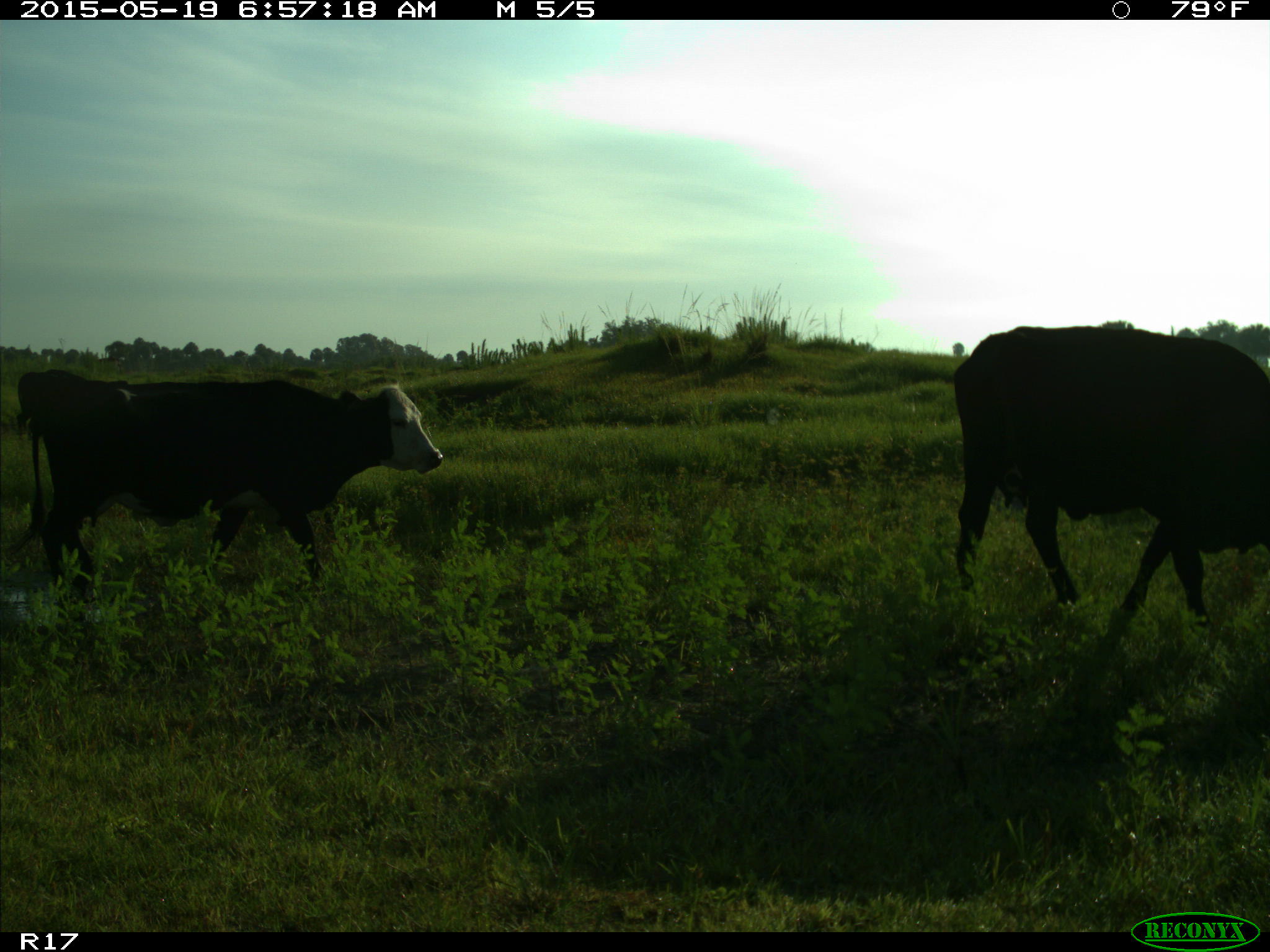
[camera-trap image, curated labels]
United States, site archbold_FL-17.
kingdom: Animalia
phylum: Chordata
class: Mammalia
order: Artiodactyla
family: Bovidae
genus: Bos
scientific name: Bos taurus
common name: domestic cow